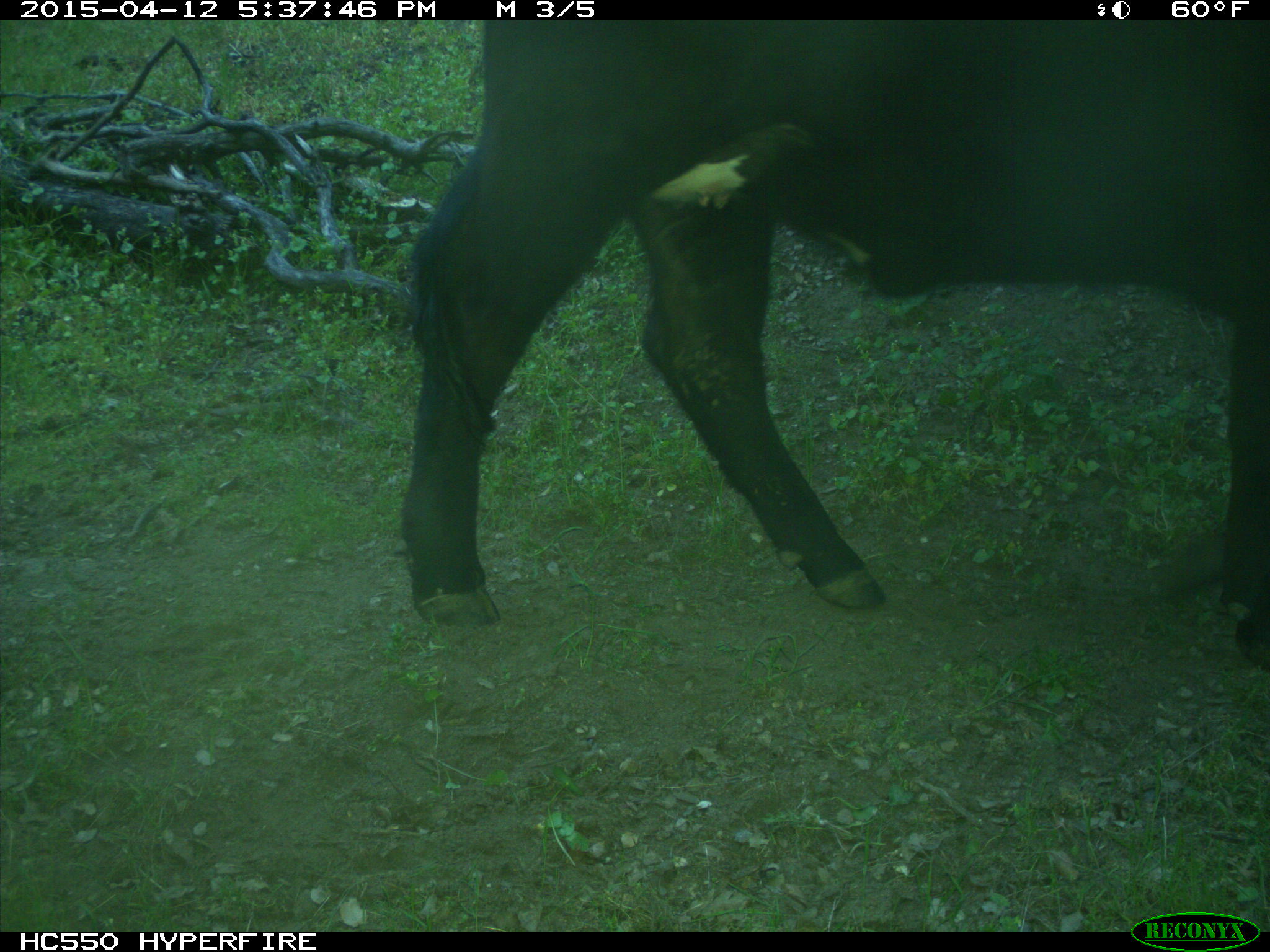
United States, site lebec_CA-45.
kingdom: Animalia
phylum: Chordata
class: Mammalia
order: Artiodactyla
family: Bovidae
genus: Bos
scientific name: Bos taurus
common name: domestic cow